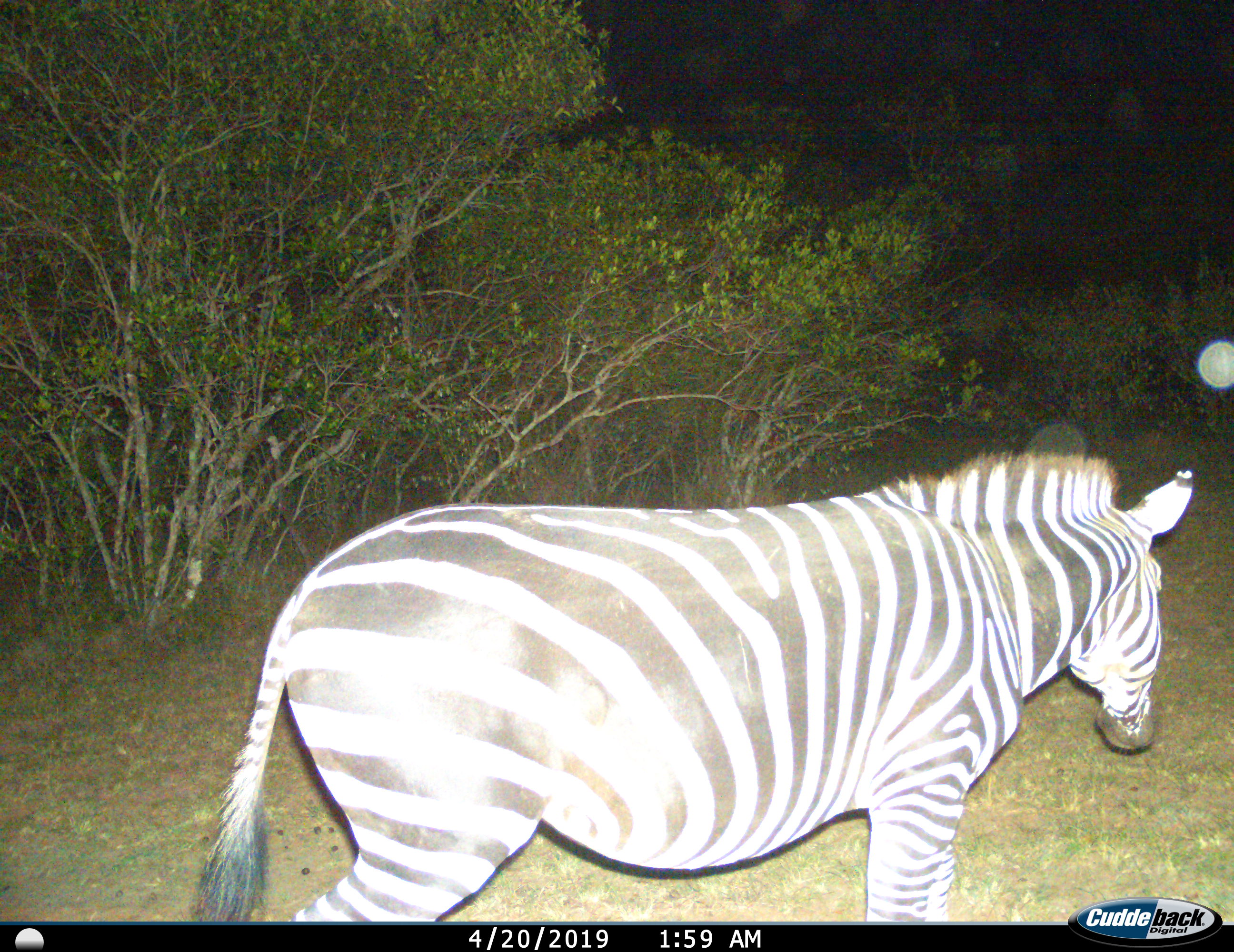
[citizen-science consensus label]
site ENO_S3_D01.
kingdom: Animalia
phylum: Chordata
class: Mammalia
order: Perissodactyla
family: Equidae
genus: Equus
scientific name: Equus quagga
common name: plains zebra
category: zebraplains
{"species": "zebraplains (plains zebra) (Equus quagga)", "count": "1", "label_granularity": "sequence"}